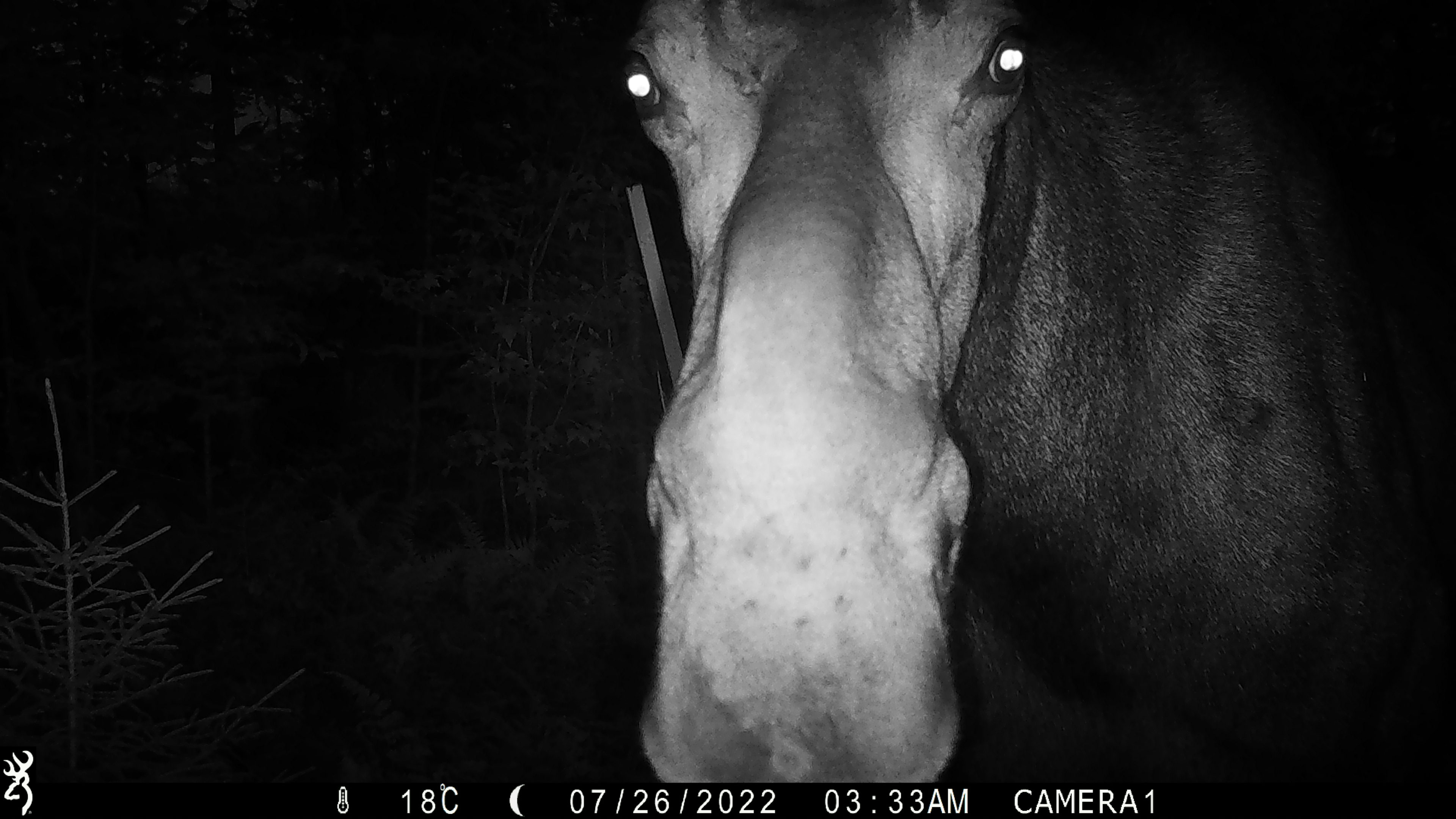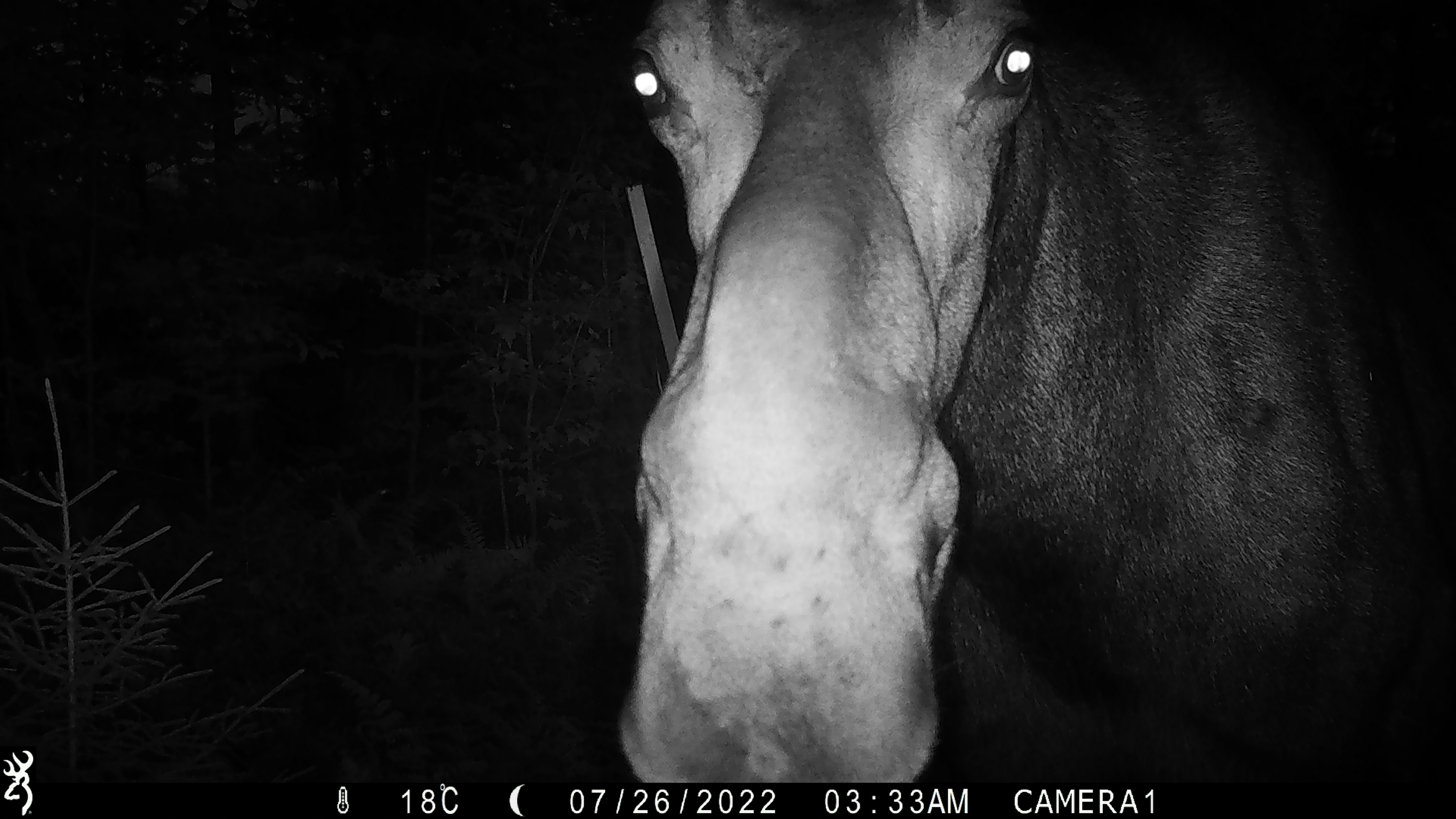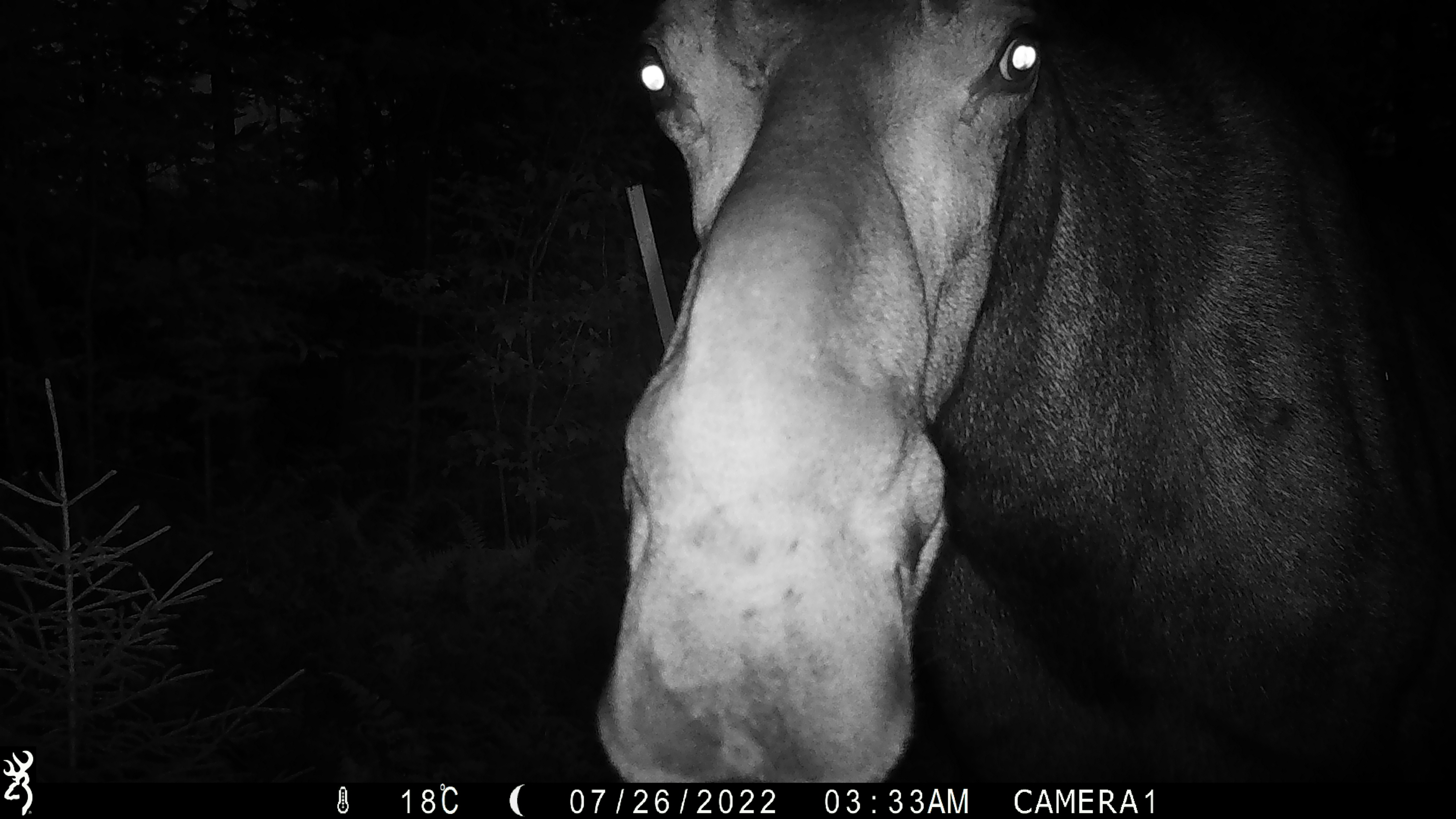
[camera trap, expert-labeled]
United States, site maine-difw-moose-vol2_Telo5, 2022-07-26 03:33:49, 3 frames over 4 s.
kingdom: Animalia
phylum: Chordata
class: Mammalia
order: Artiodactyla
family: Cervidae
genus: Alces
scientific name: Alces alces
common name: moose